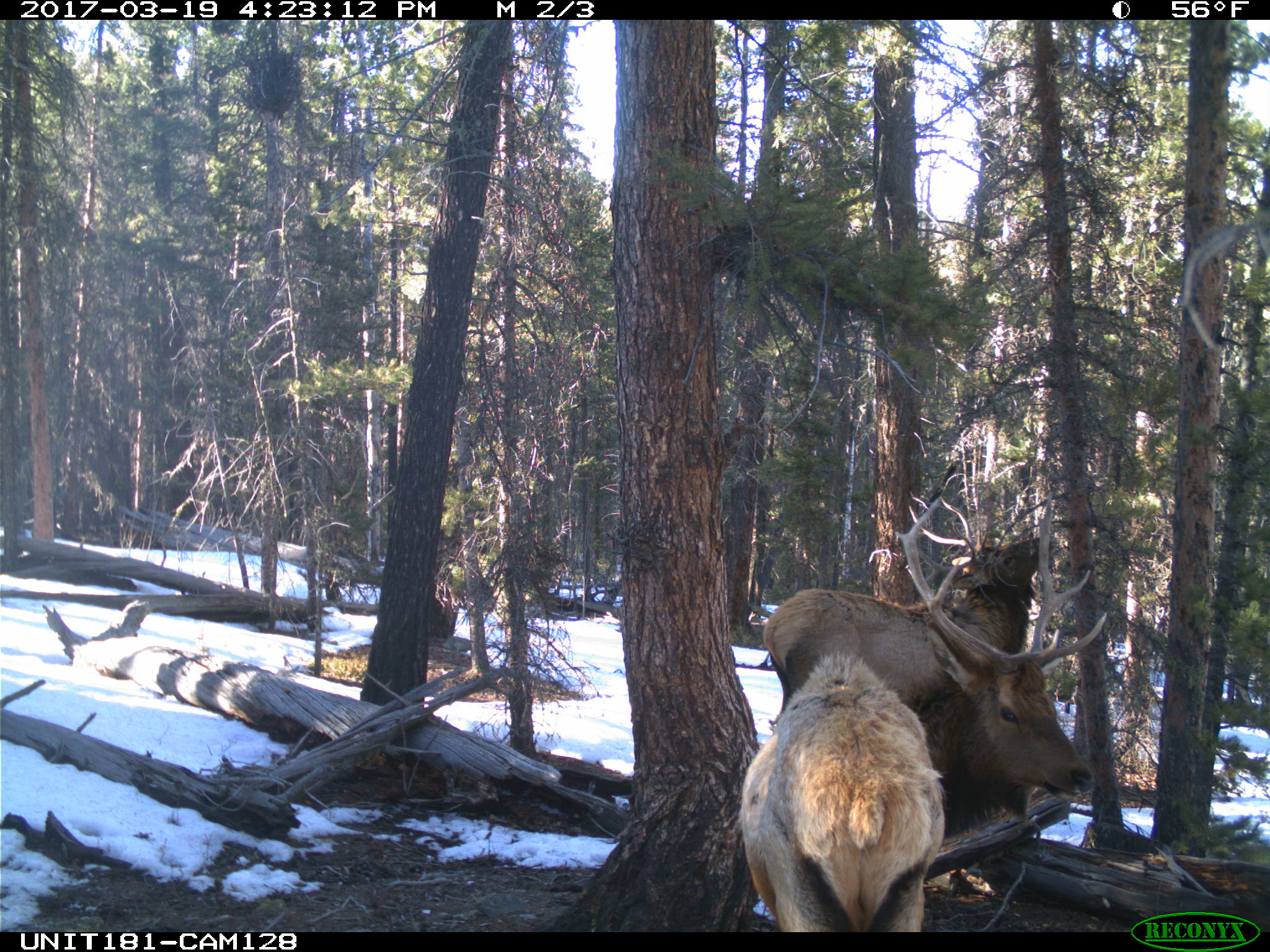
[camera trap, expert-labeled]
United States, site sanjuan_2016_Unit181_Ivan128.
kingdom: Animalia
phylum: Chordata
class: Mammalia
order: Artiodactyla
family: Cervidae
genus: Cervus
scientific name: Cervus elaphus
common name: red deer